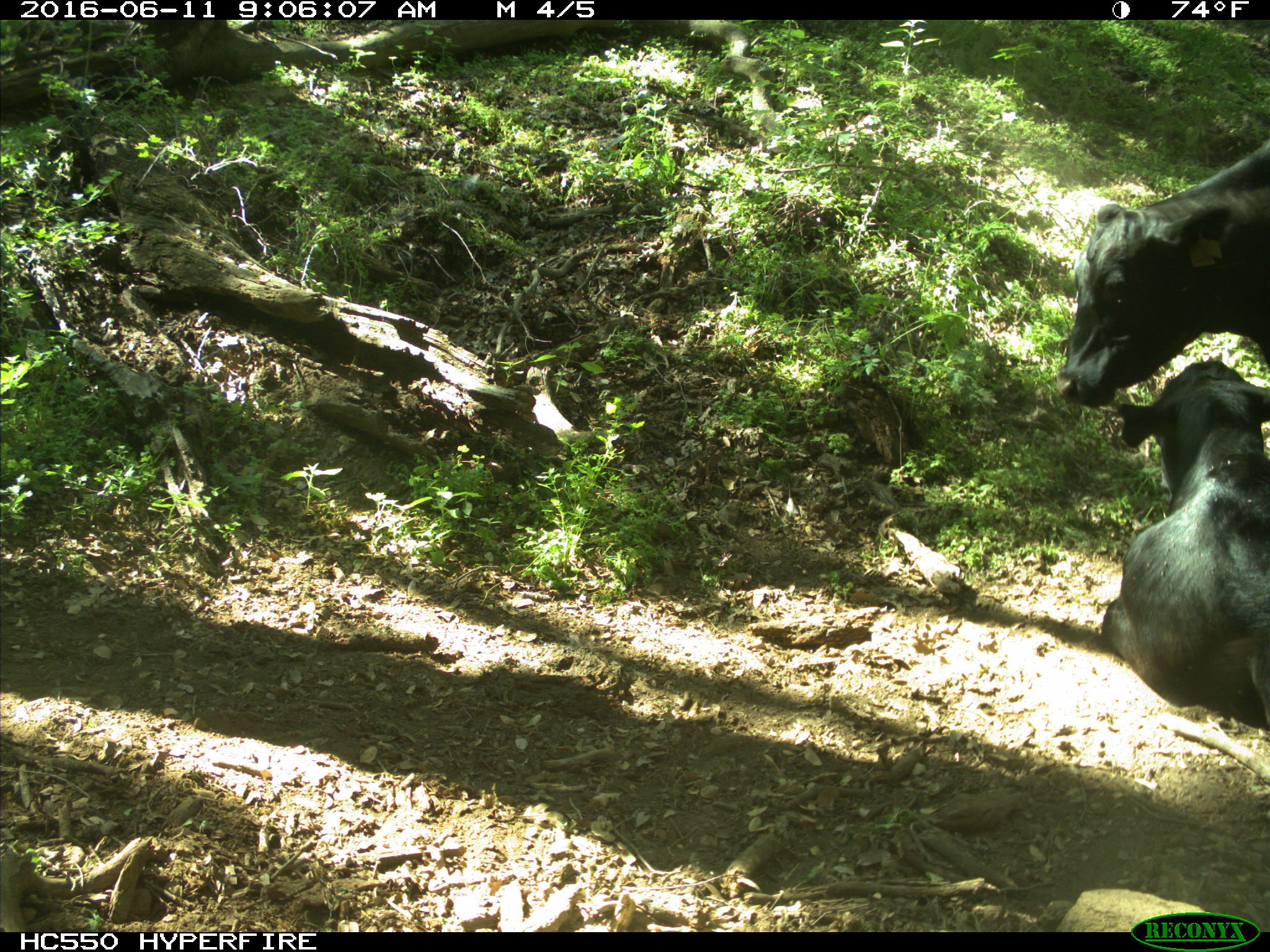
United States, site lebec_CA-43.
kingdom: Animalia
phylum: Chordata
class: Mammalia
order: Artiodactyla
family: Bovidae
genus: Bos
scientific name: Bos taurus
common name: domestic cow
Bos taurus (domestic cow).